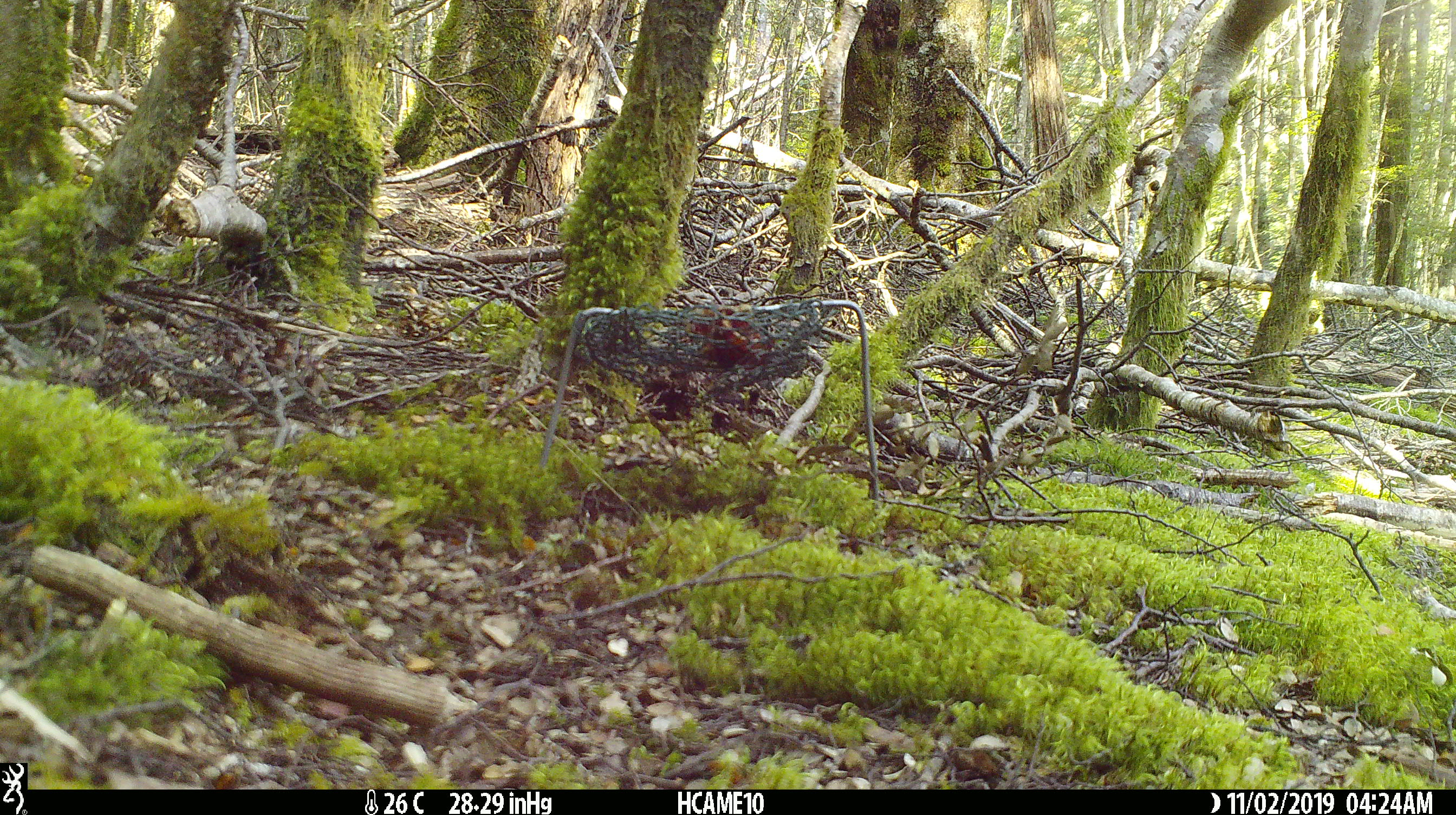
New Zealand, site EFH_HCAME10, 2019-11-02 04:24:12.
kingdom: Animalia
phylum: Chordata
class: Mammalia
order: Rodentia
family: Muridae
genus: Mus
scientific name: Mus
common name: mouse